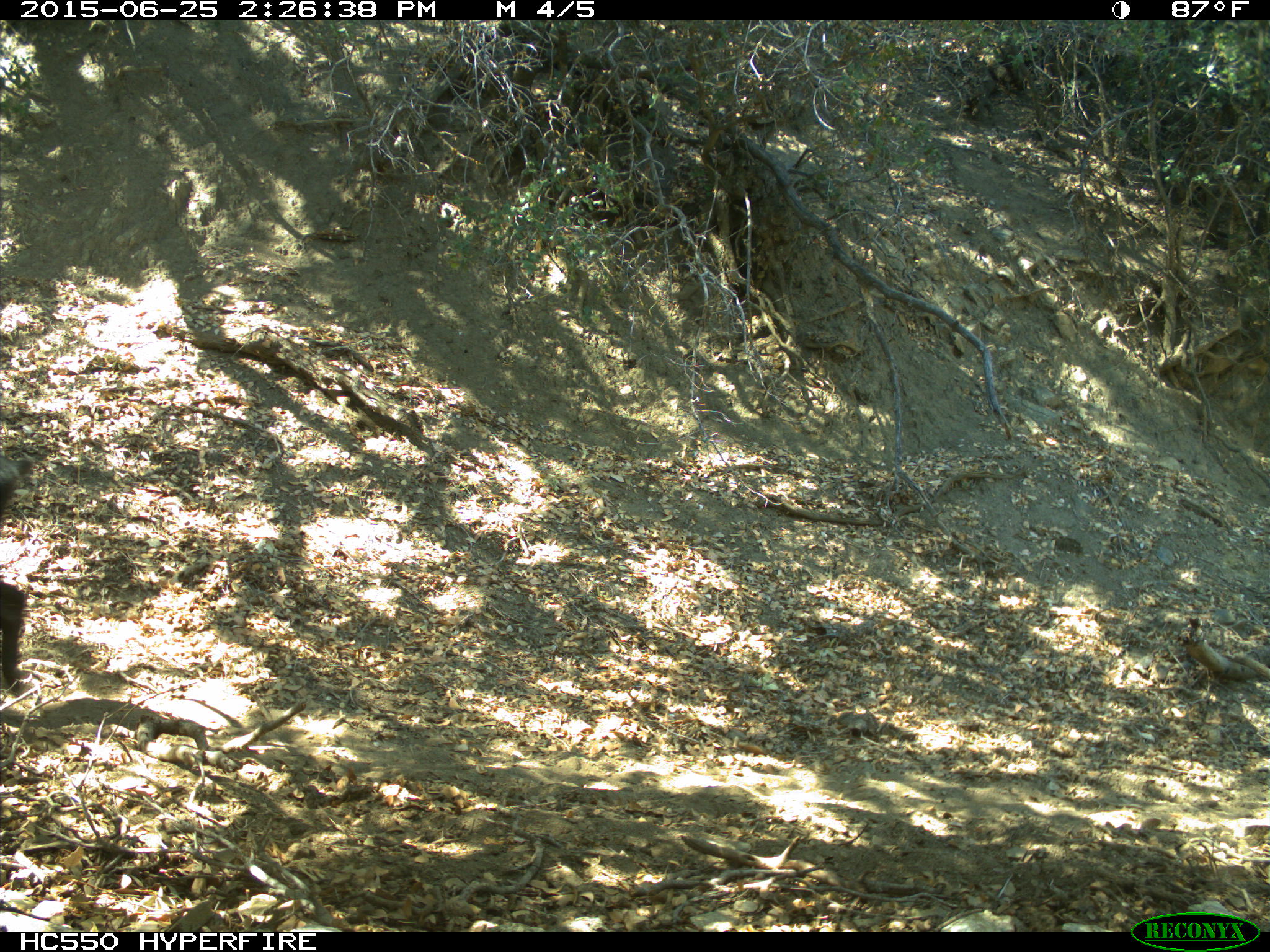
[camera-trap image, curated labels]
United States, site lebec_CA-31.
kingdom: Animalia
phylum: Chordata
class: Mammalia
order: Artiodactyla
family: Suidae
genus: Sus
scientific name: Sus scrofa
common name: wild boar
Sus scrofa (wild boar).